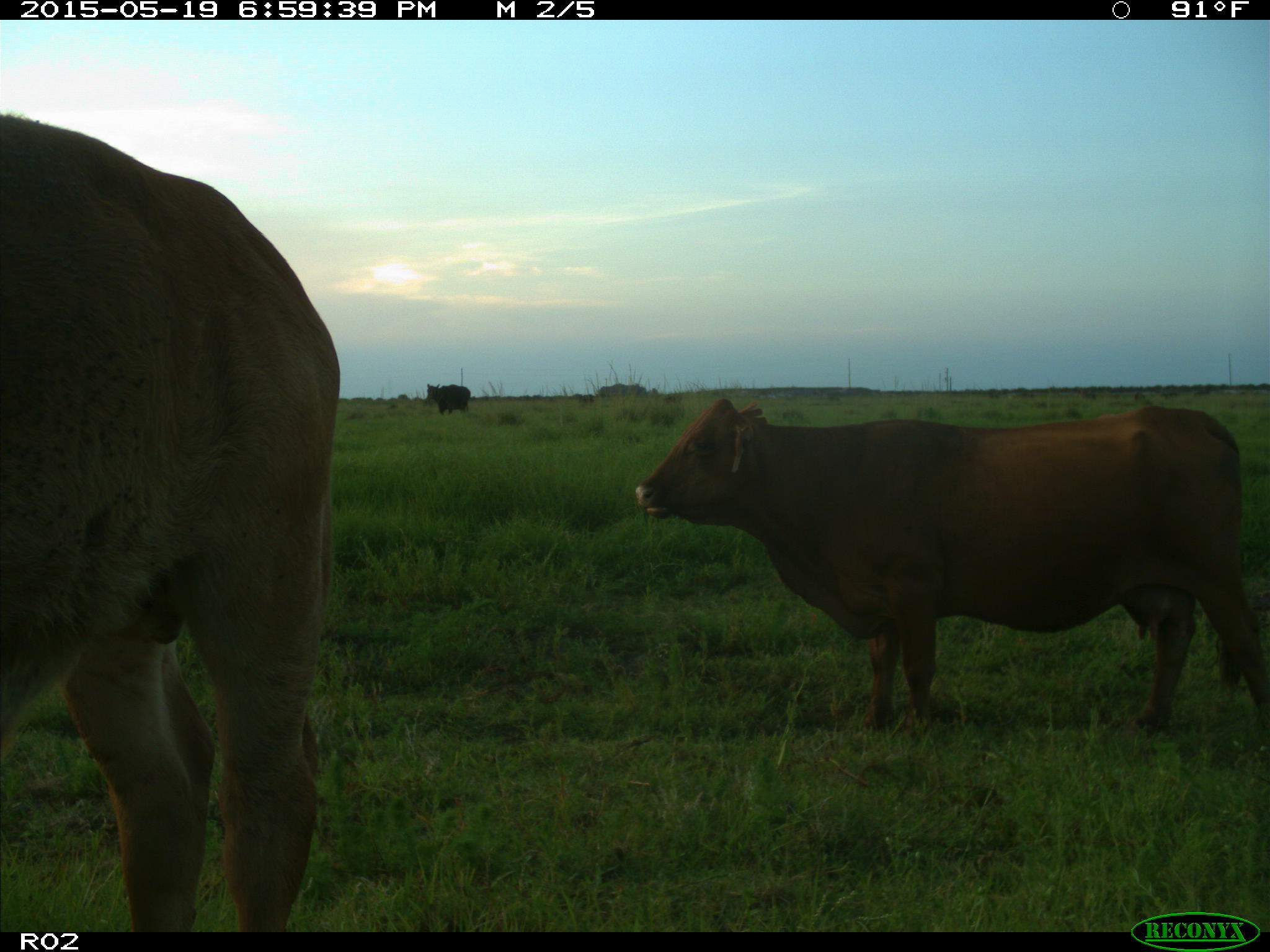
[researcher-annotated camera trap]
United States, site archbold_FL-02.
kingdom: Animalia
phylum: Chordata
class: Mammalia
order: Artiodactyla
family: Bovidae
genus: Bos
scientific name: Bos taurus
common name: domestic cow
Bos taurus (domestic cow).